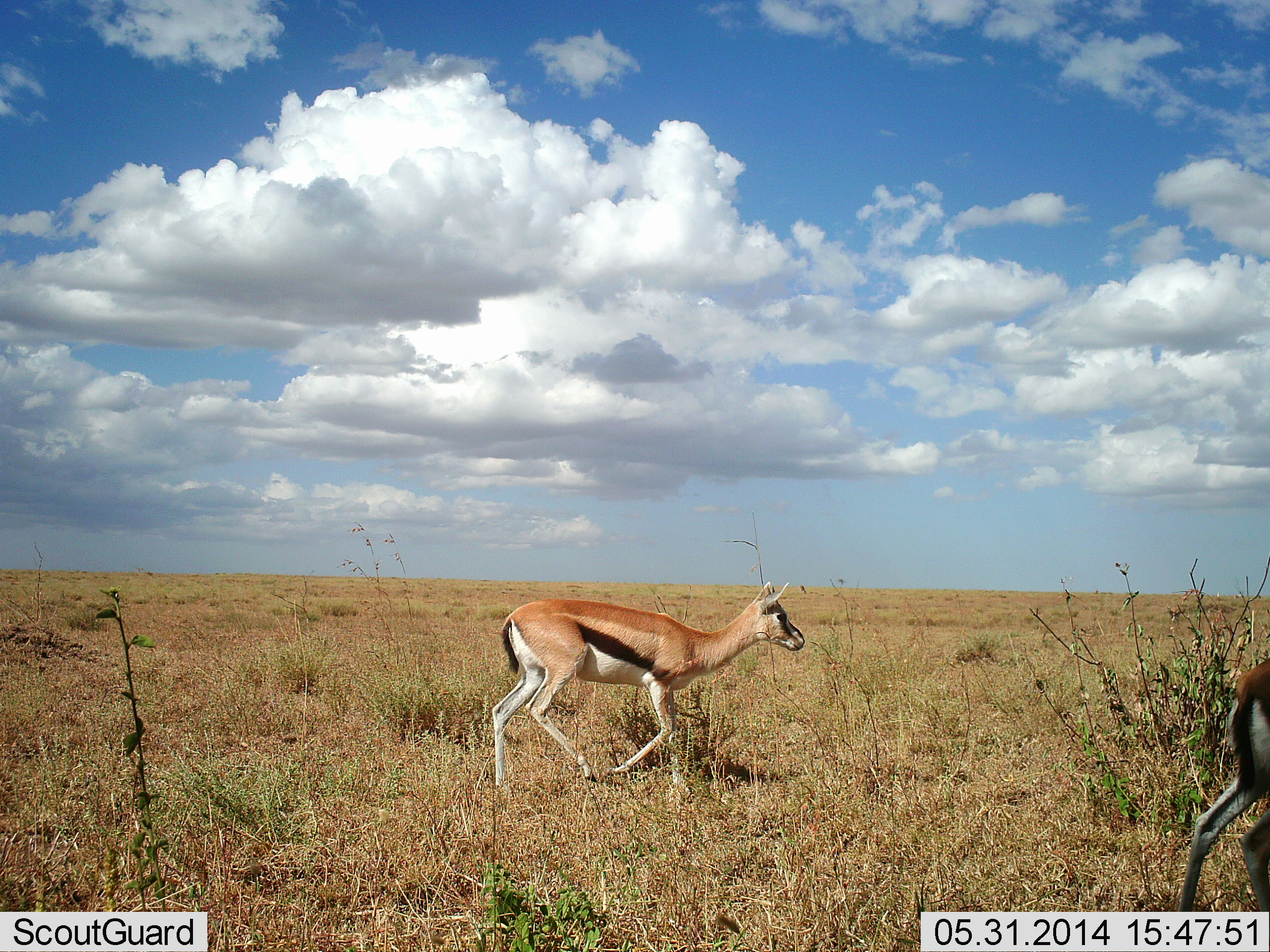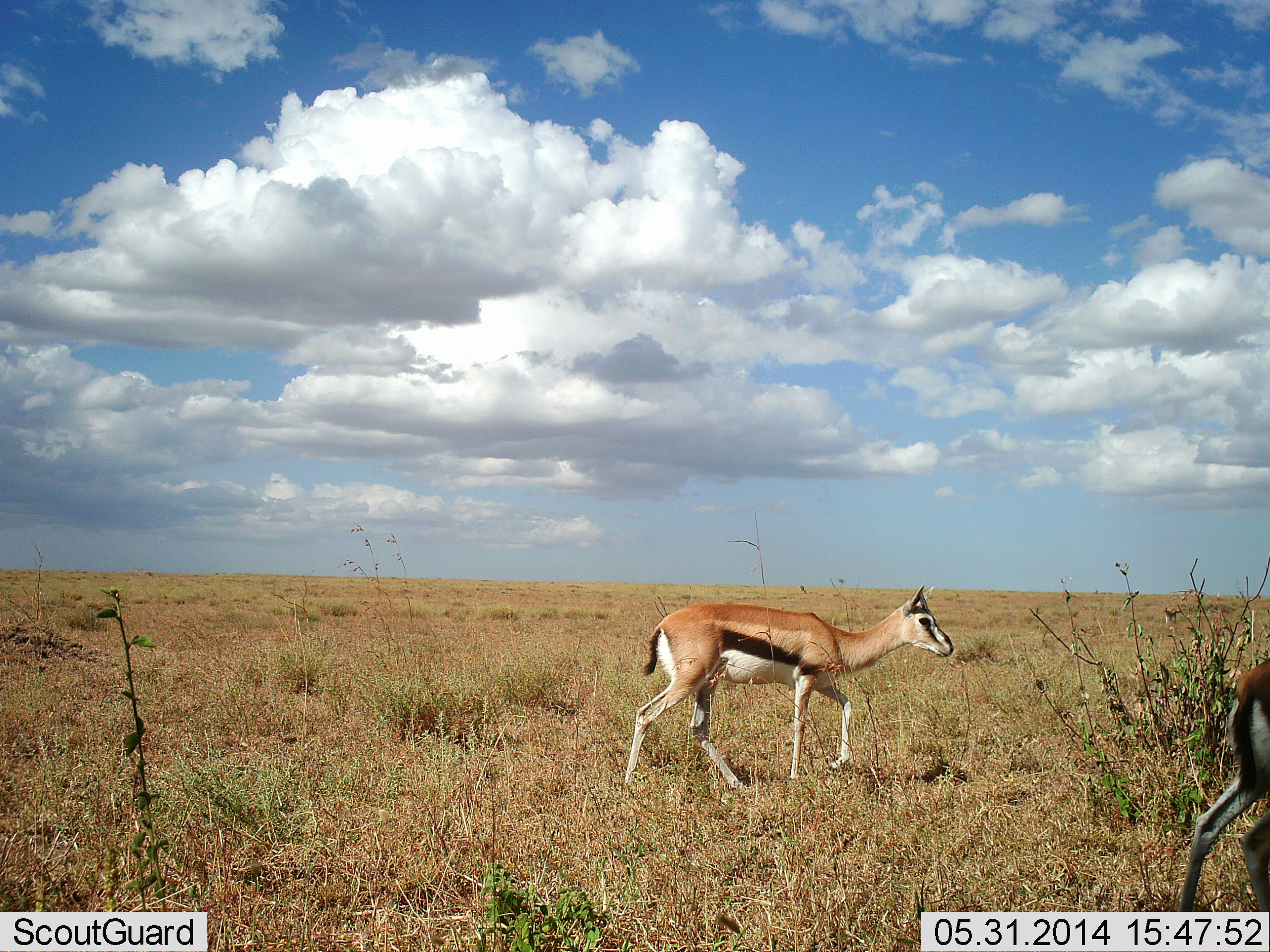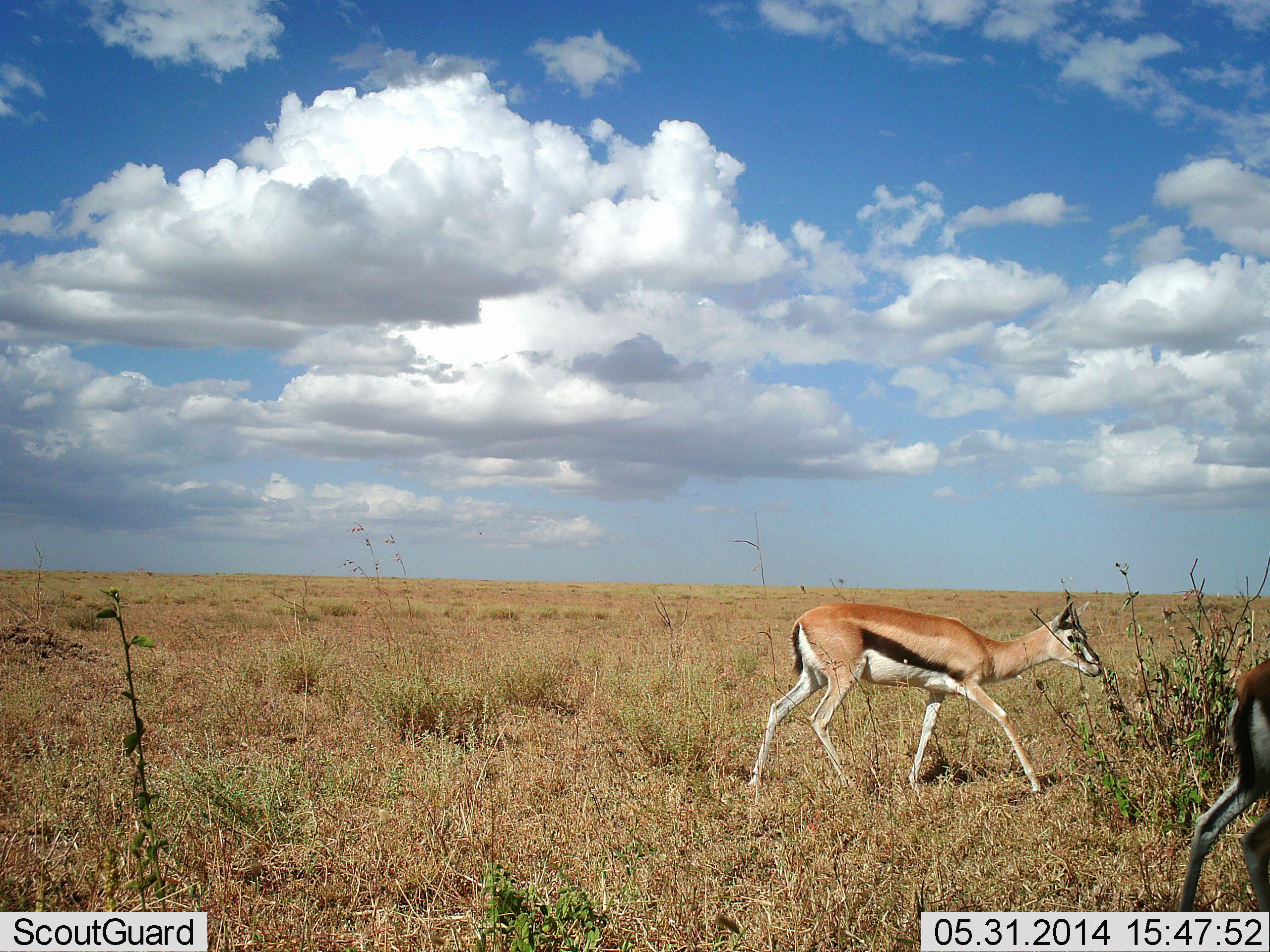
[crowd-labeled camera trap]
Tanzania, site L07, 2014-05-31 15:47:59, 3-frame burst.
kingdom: Animalia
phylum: Chordata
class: Mammalia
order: Artiodactyla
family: Bovidae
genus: Eudorcas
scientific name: Eudorcas thomsonii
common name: thomson's gazelle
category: gazellethomsons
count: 2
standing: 40%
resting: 0%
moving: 90%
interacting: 0%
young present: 0%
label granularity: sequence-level